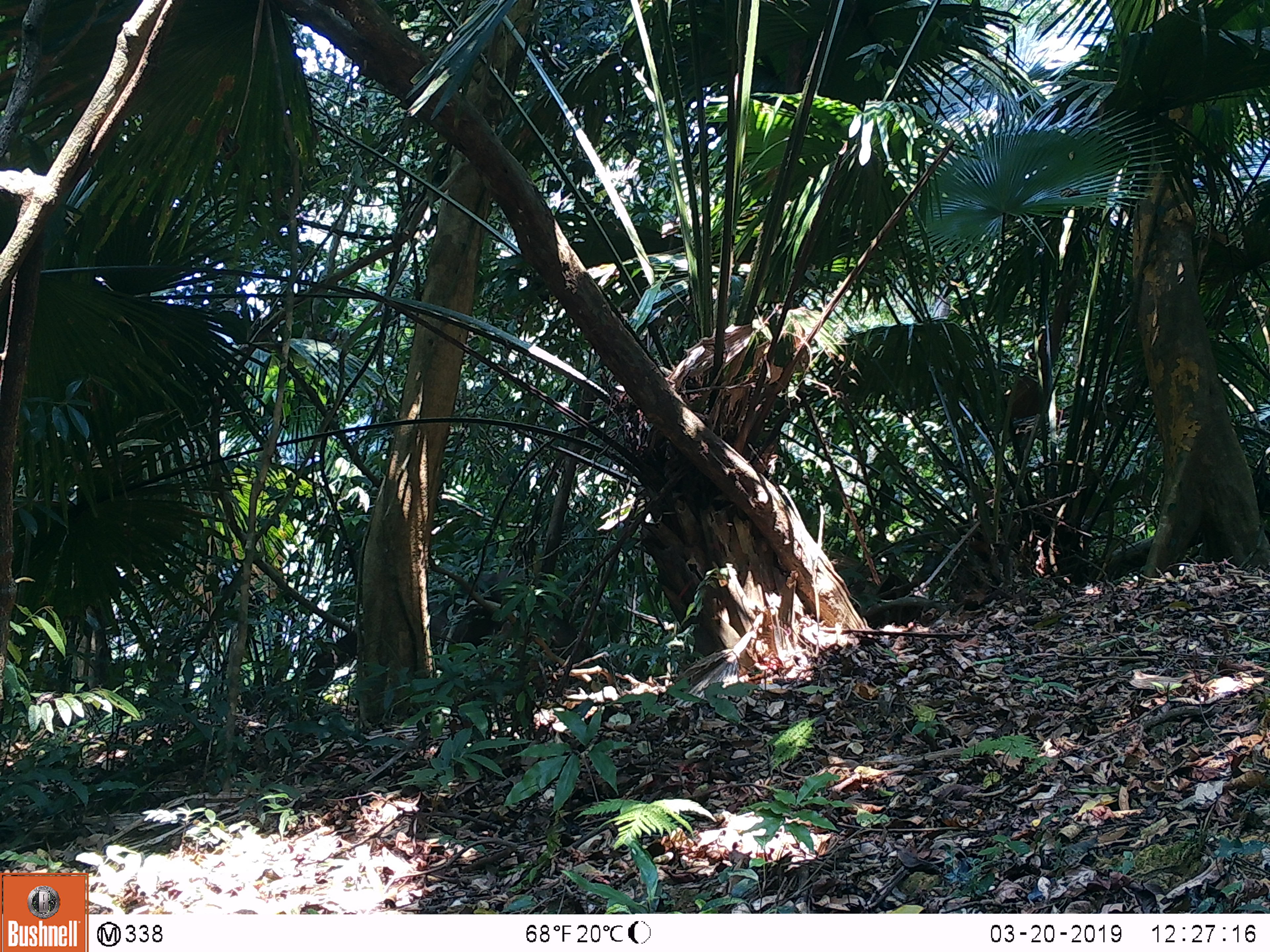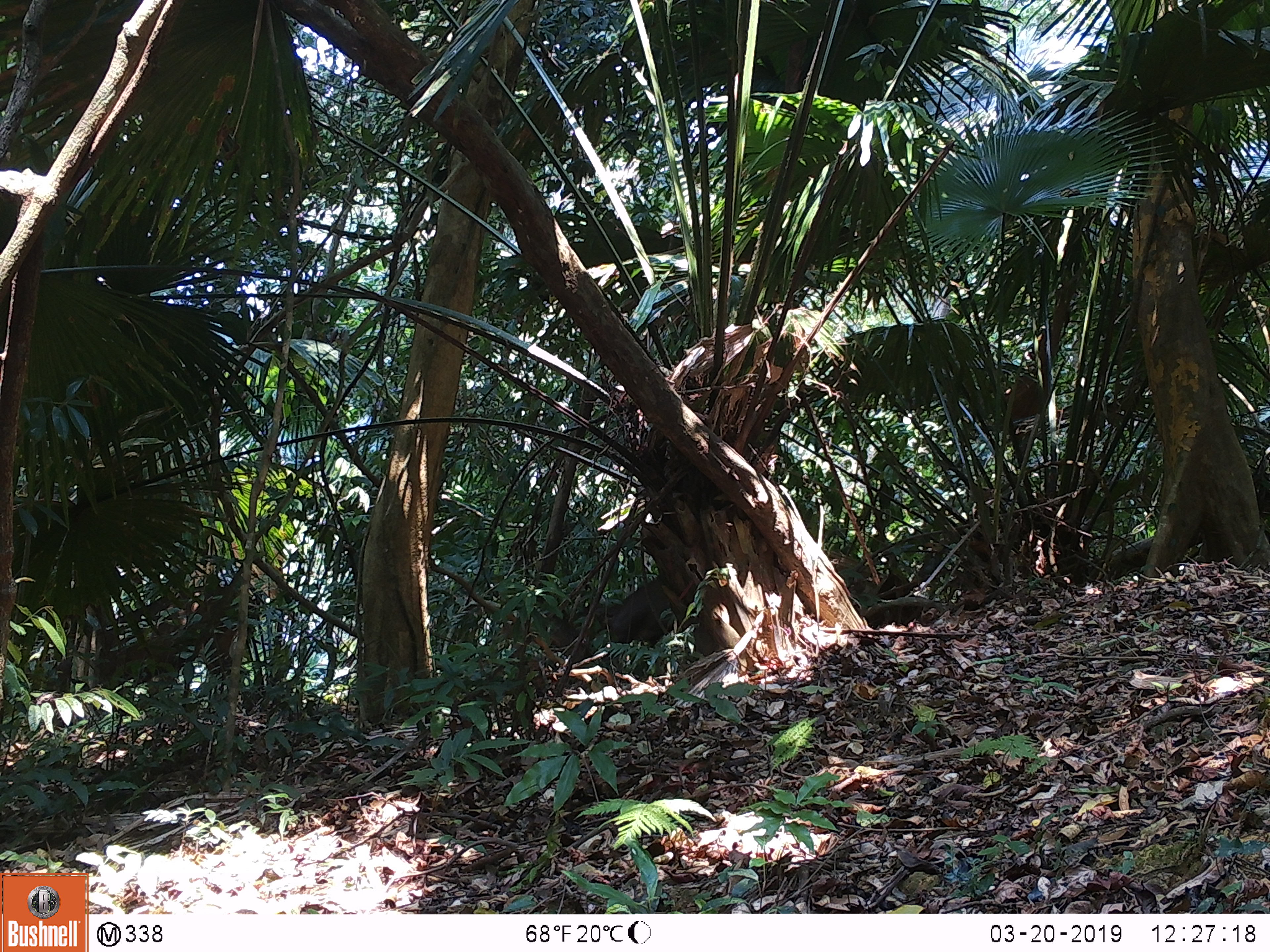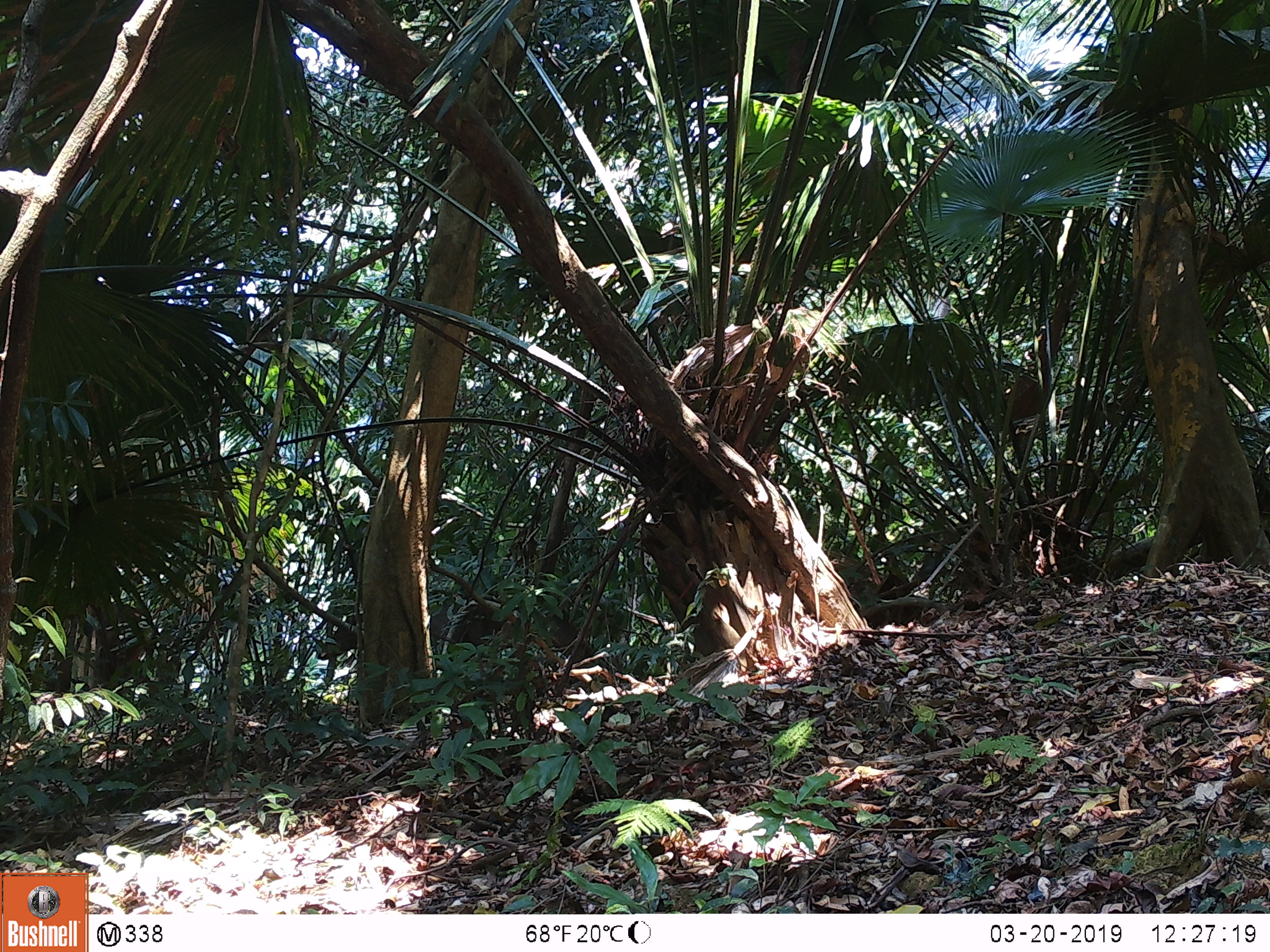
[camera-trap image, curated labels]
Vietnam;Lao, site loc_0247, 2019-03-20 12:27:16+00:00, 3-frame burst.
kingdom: Animalia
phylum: Chordata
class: Mammalia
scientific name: Laurasiatheria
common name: ungulate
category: unidentified ungulates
Unidentified ungulates (ungulate) (Laurasiatheria). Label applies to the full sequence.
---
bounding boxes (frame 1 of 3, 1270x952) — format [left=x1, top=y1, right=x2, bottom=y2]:
unidentified ungulates: [left=301, top=568, right=596, bottom=718]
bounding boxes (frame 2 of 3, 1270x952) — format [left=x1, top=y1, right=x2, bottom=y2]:
unidentified ungulates: [left=594, top=573, right=674, bottom=648]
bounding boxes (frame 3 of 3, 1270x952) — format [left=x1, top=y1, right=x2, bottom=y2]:
unidentified ungulates: [left=316, top=593, right=596, bottom=669]